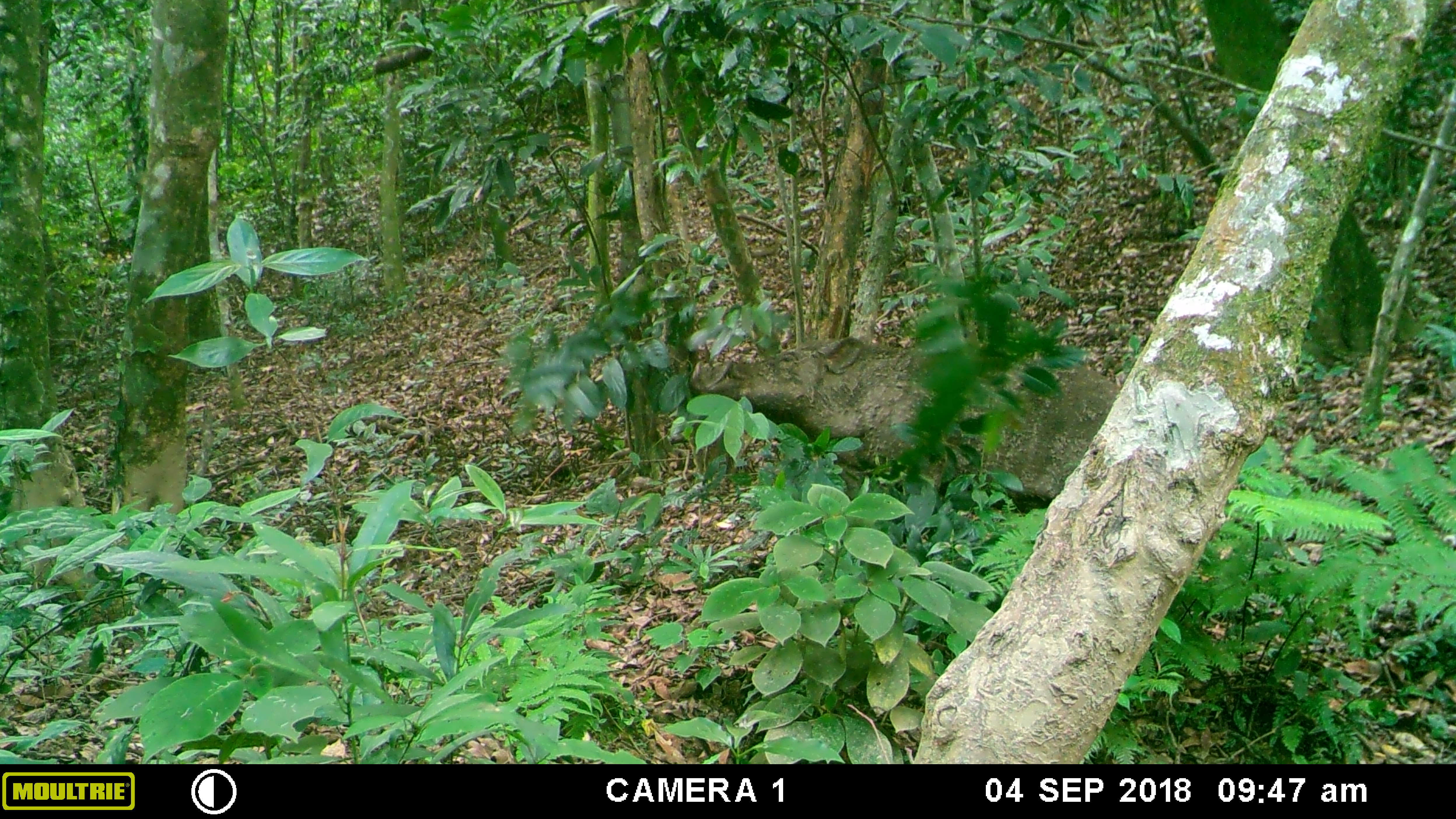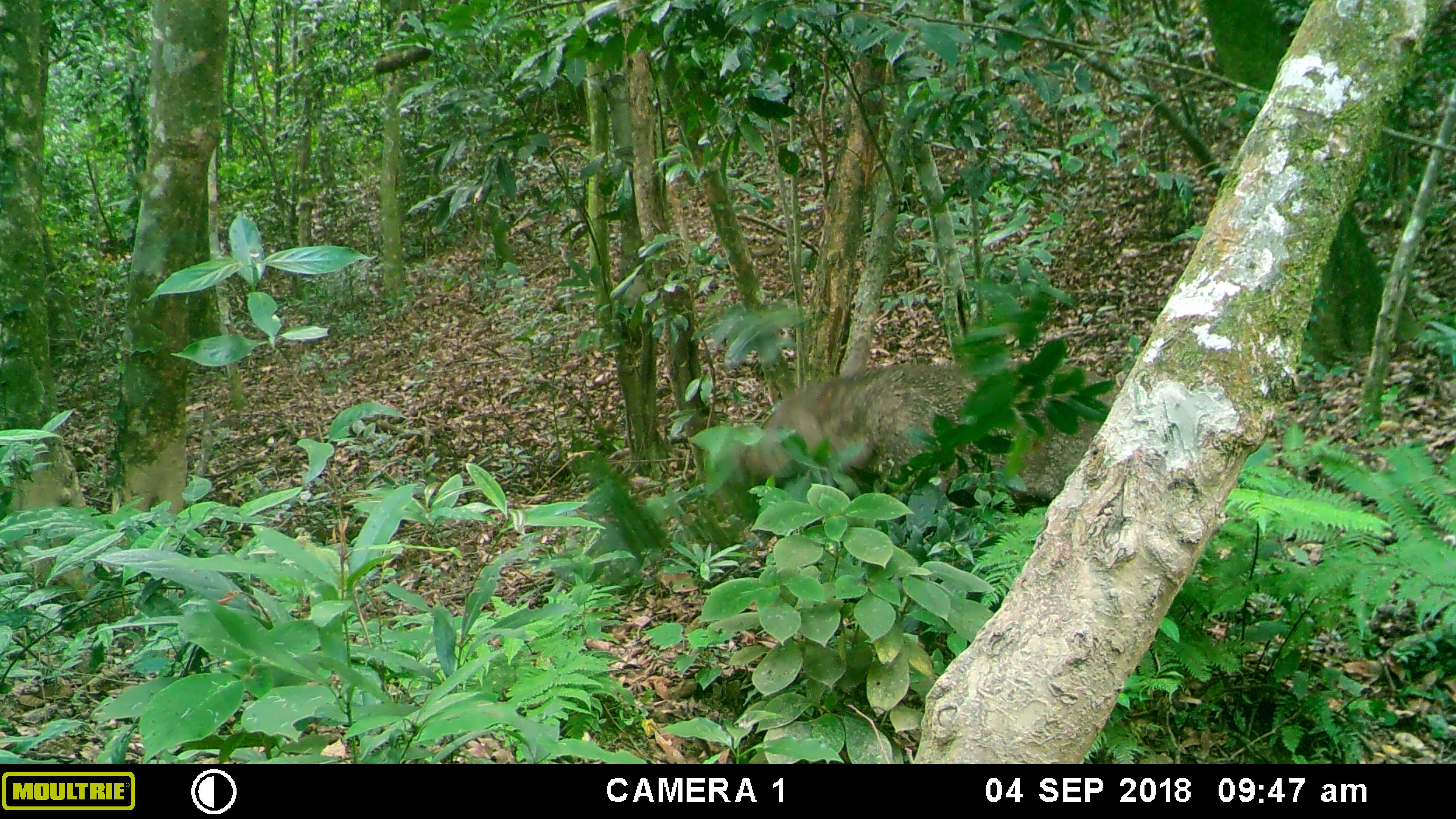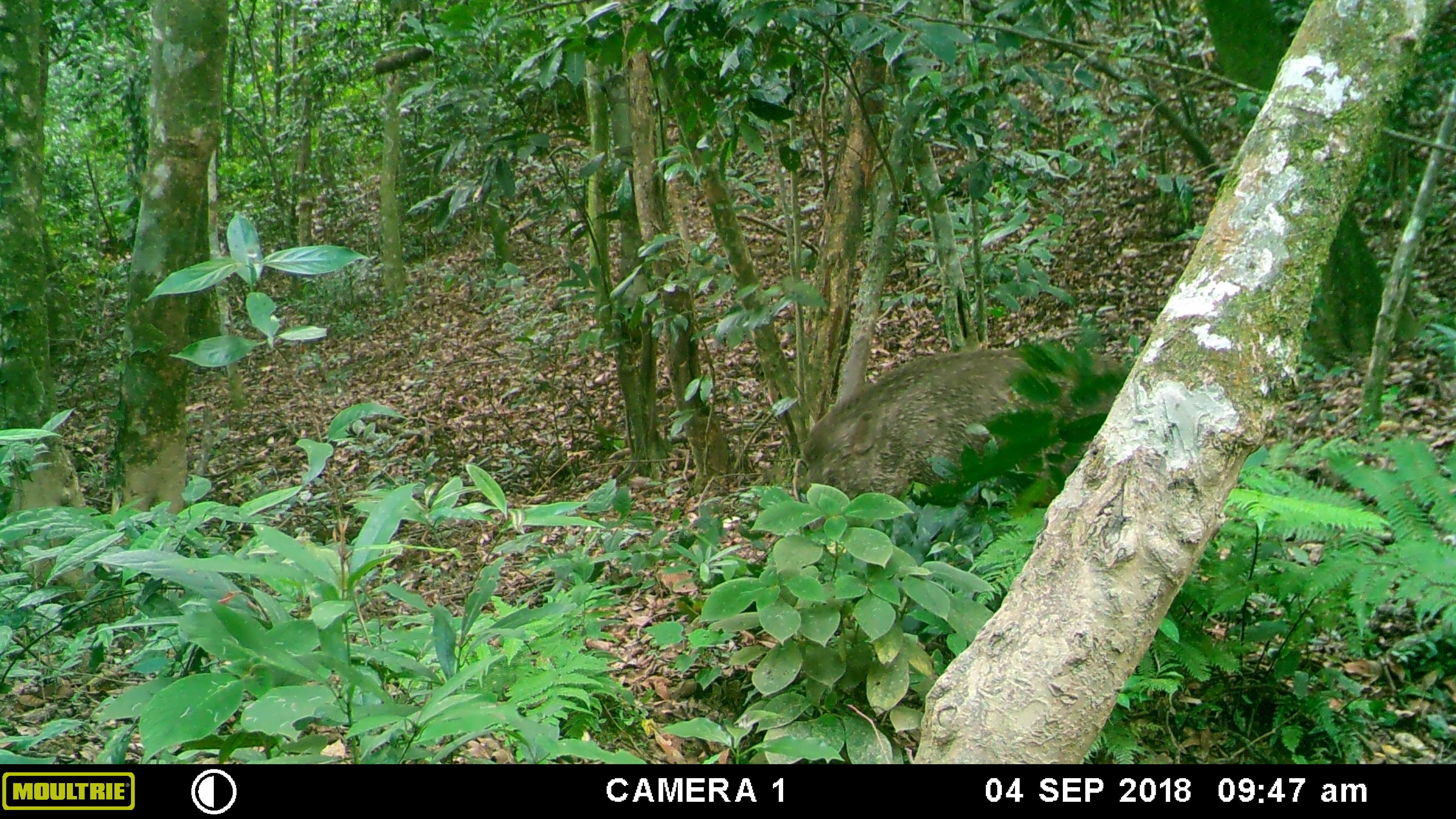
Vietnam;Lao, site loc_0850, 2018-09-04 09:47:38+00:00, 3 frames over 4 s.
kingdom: Animalia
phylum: Chordata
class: Mammalia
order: Artiodactyla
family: Suidae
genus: Sus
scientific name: Sus scrofa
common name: eurasian wild pig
Eurasian wild pig (Sus scrofa). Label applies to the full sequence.